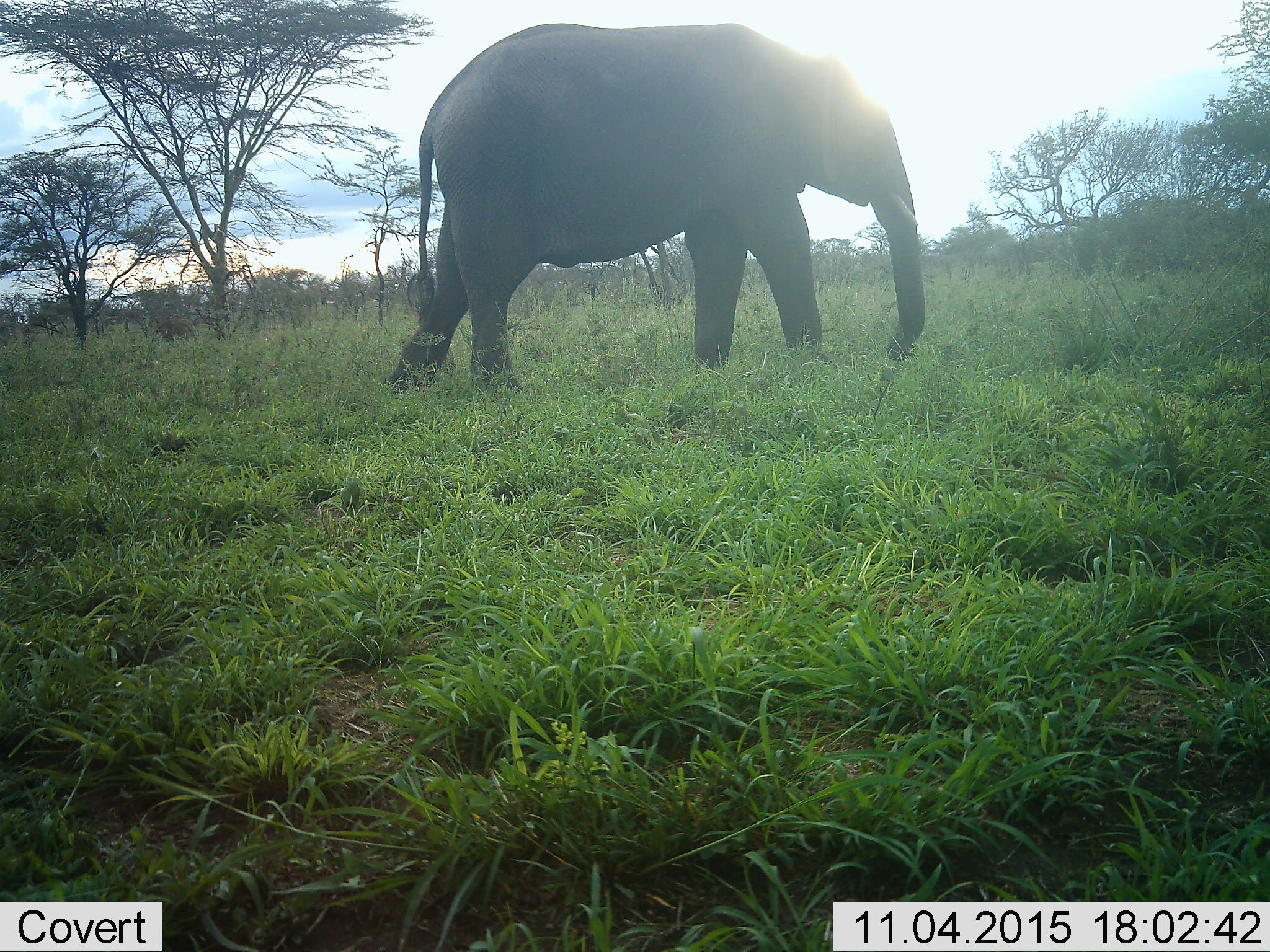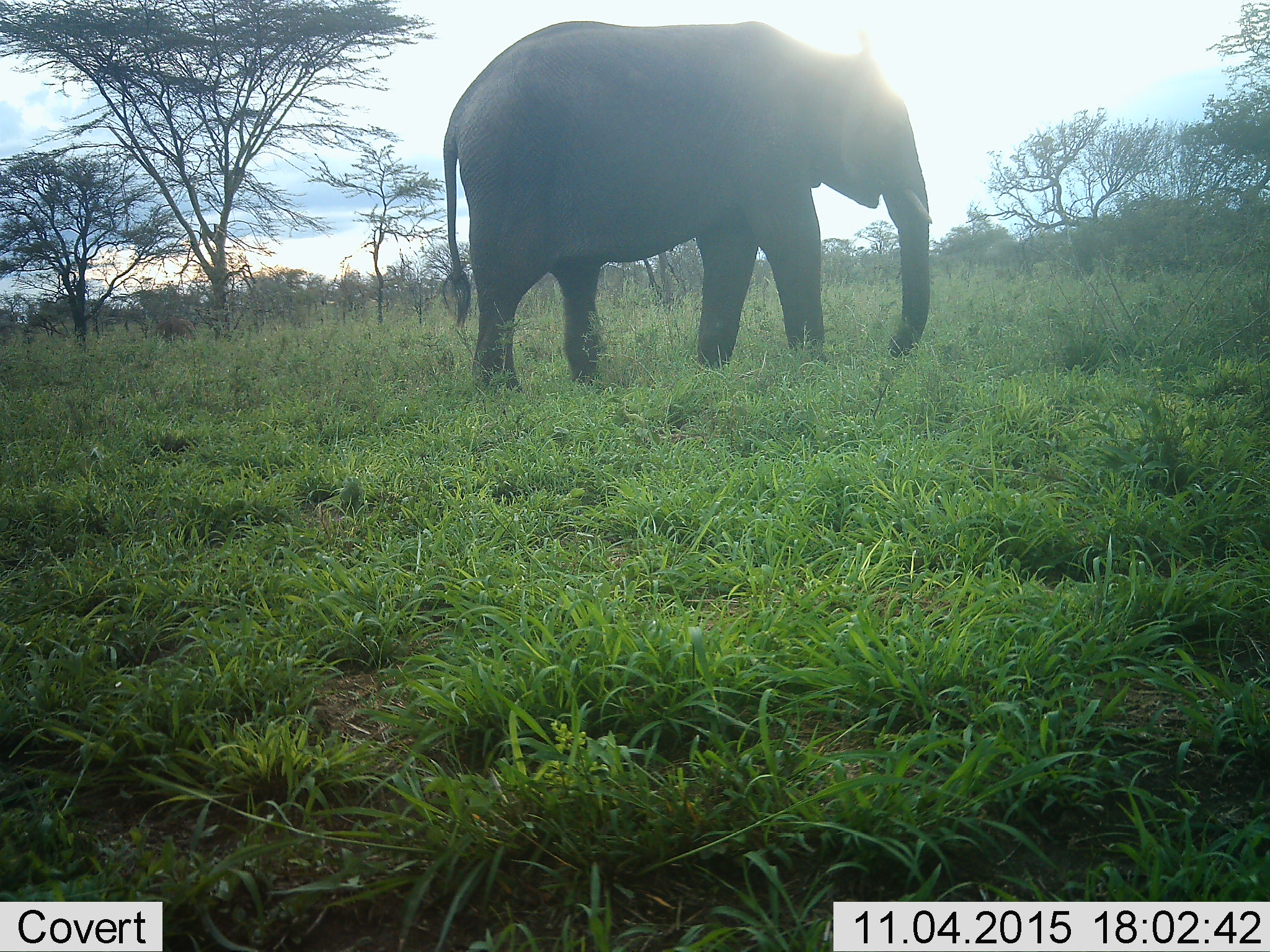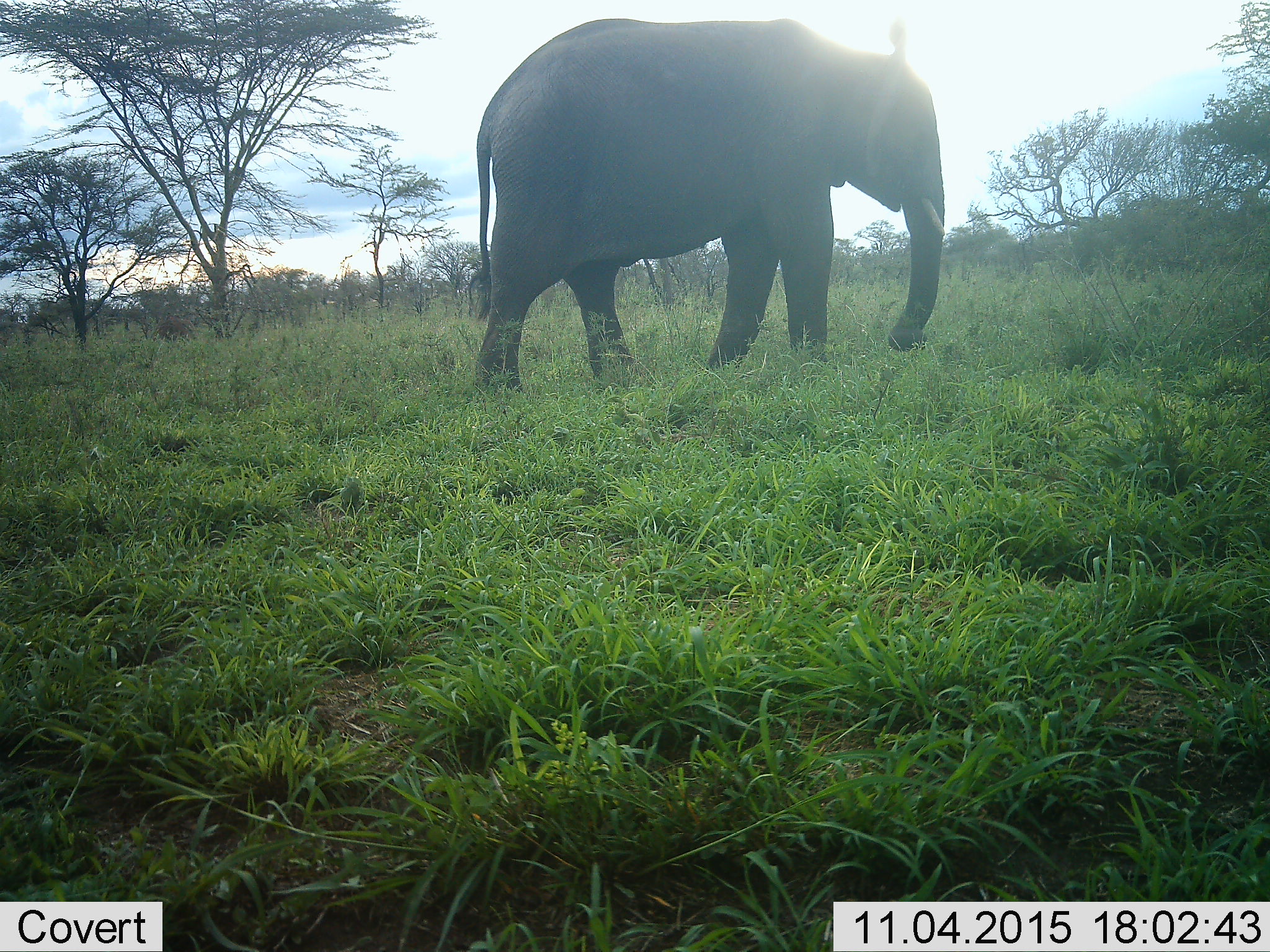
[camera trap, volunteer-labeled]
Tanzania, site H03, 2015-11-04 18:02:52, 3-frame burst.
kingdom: Animalia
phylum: Chordata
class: Mammalia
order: Proboscidea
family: Elephantidae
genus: Loxodonta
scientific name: Loxodonta africana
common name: african bush elephant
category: elephant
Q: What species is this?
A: Elephant (african bush elephant) (Loxodonta africana).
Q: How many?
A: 1.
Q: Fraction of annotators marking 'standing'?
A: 20%.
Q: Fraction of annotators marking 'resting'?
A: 0%.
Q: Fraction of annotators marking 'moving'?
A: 80%.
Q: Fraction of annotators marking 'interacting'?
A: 0%.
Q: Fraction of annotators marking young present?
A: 0%.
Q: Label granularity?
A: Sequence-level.